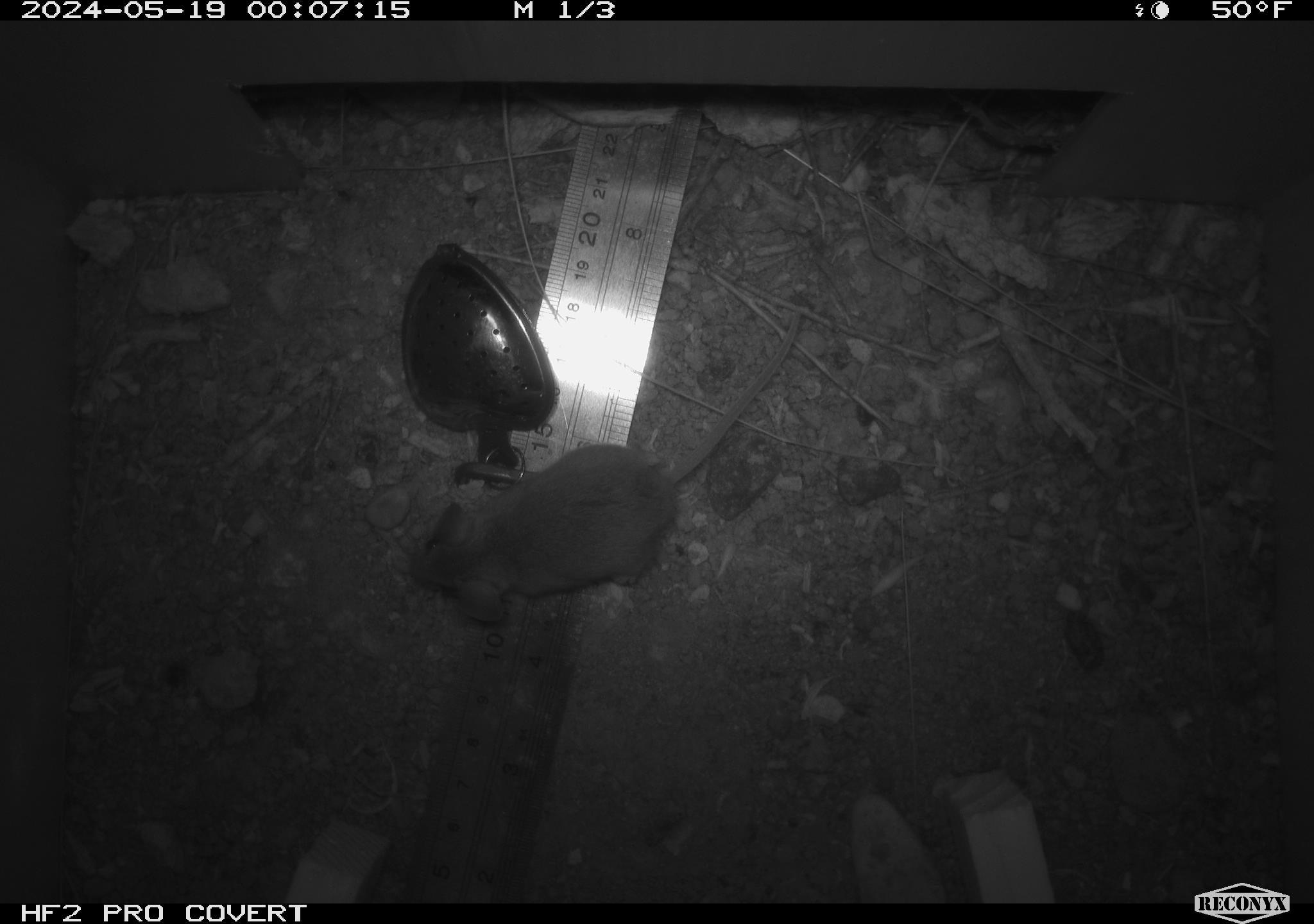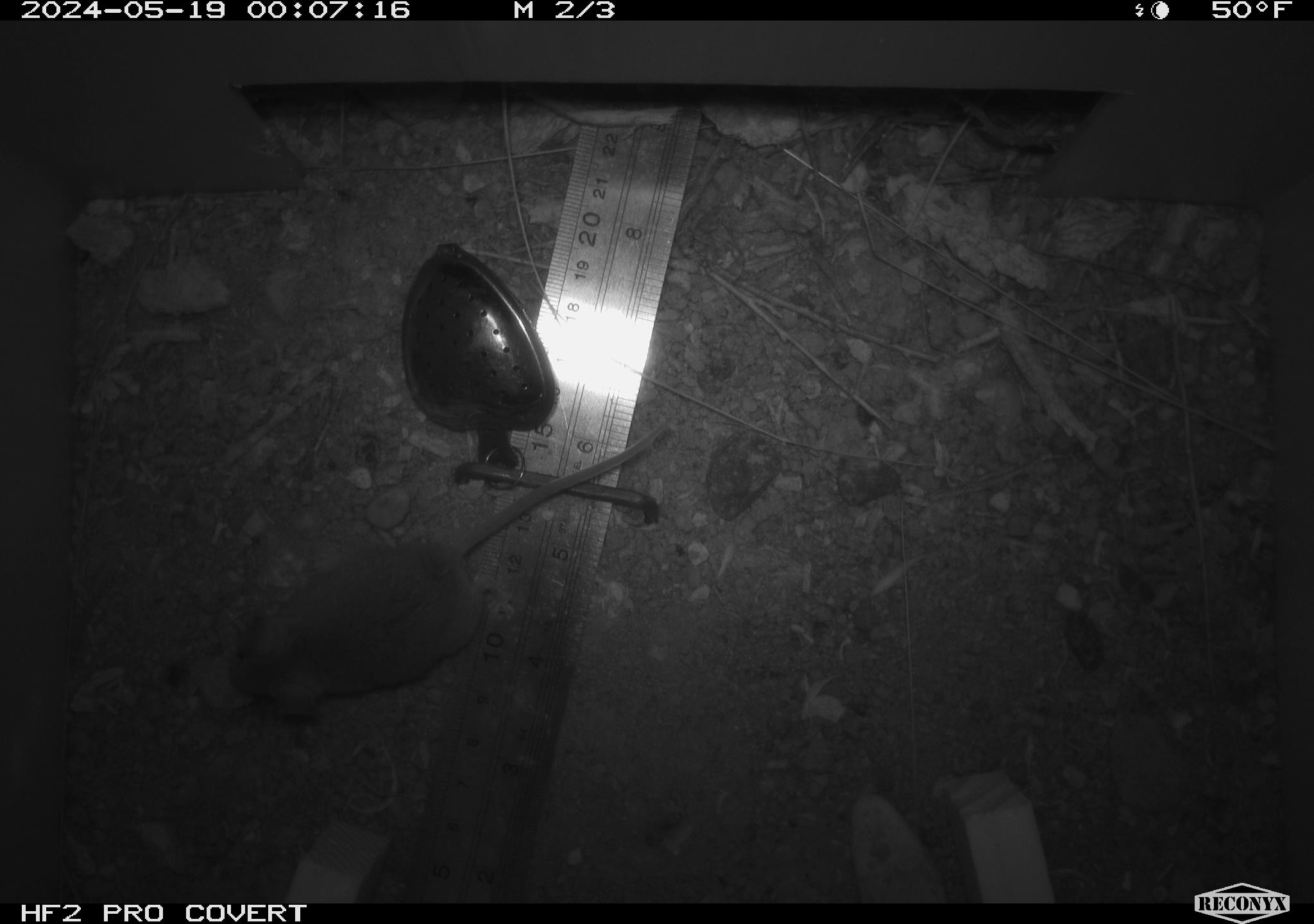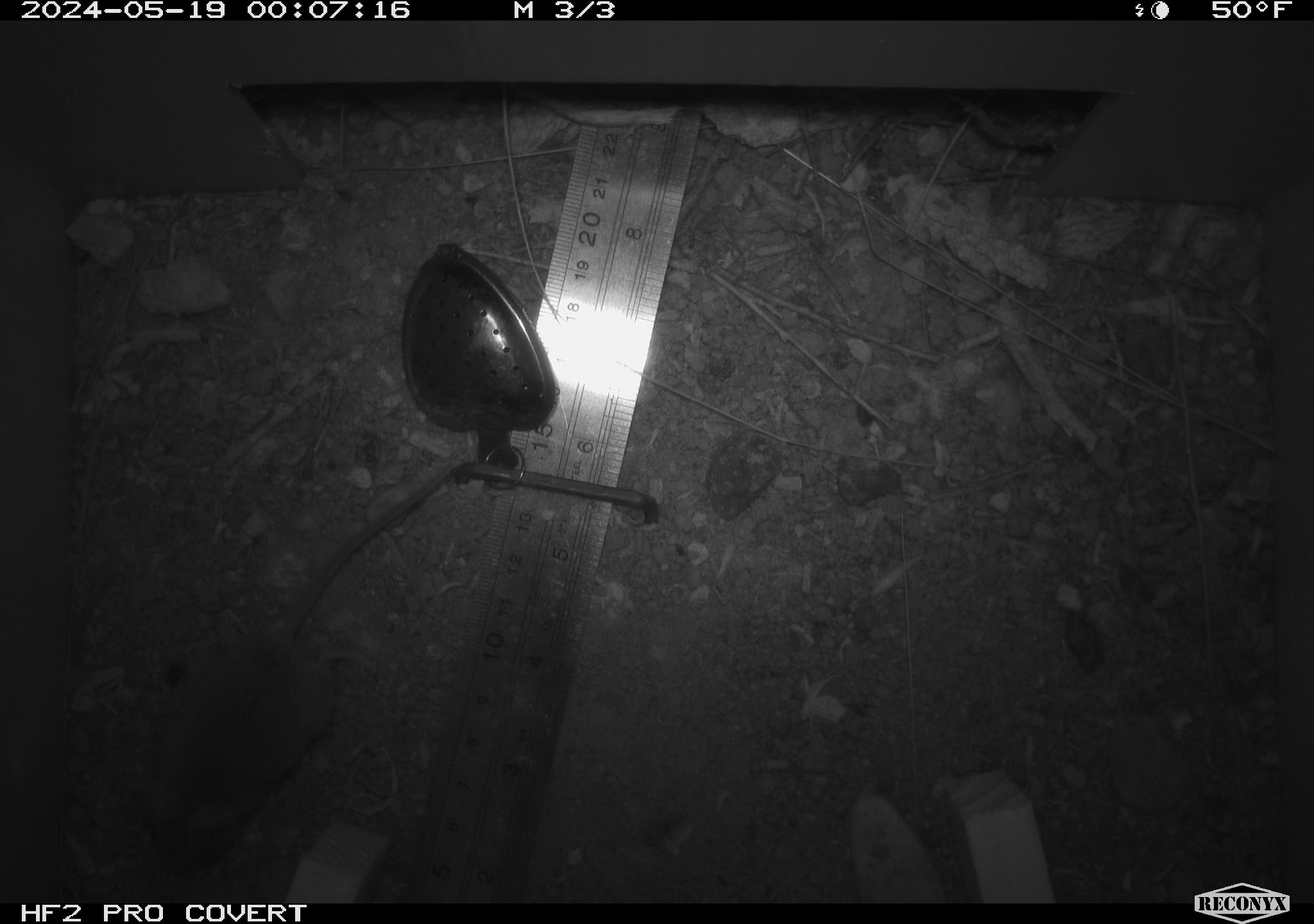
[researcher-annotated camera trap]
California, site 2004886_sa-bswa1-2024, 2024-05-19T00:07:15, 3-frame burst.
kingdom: Animalia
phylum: Chordata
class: Mammalia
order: Rodentia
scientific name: Rodentia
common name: mouse species